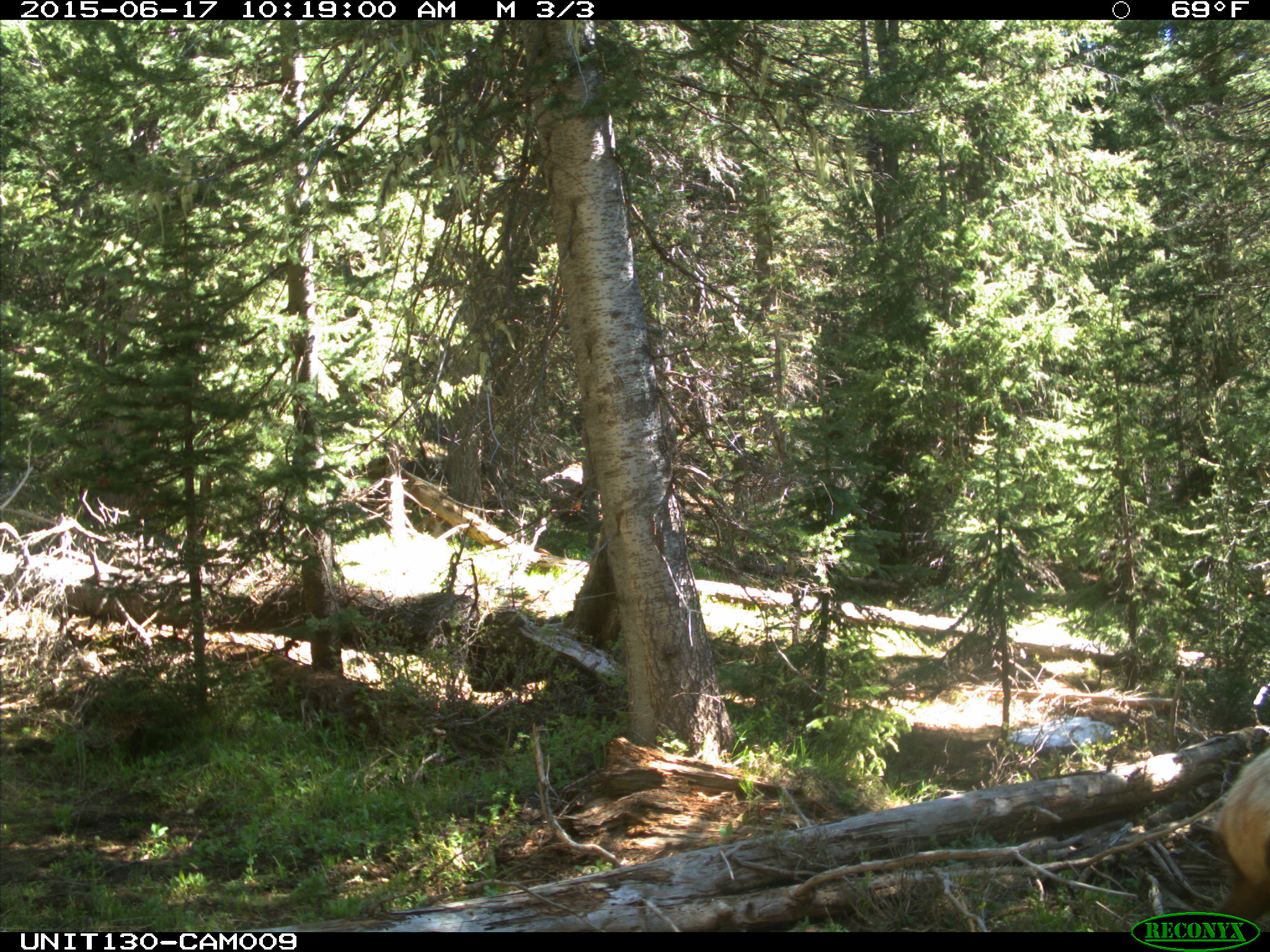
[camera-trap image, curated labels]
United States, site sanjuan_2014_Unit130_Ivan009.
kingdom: Animalia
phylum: Chordata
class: Mammalia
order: Artiodactyla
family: Cervidae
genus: Cervus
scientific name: Cervus elaphus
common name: red deer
Cervus elaphus (red deer).